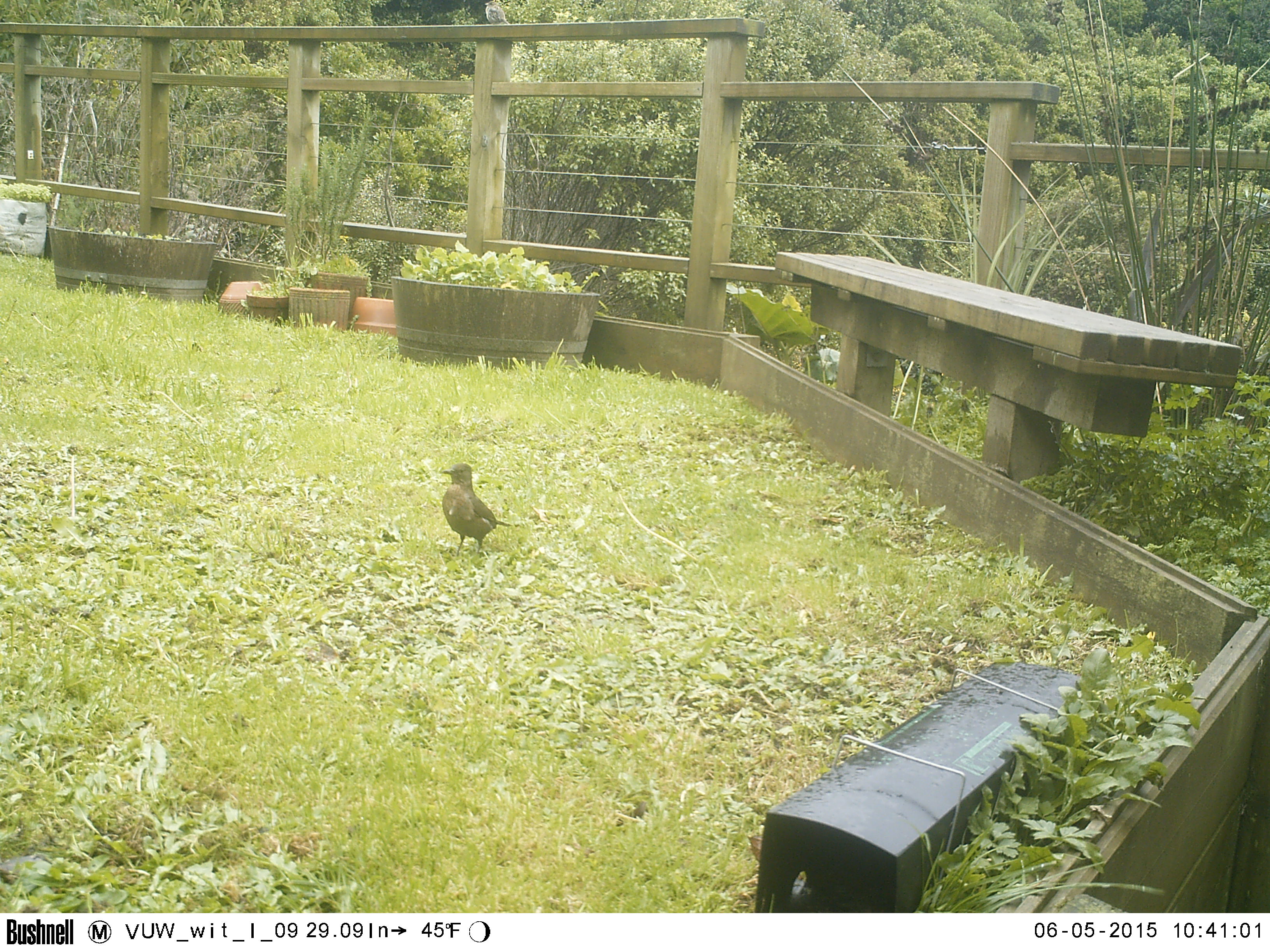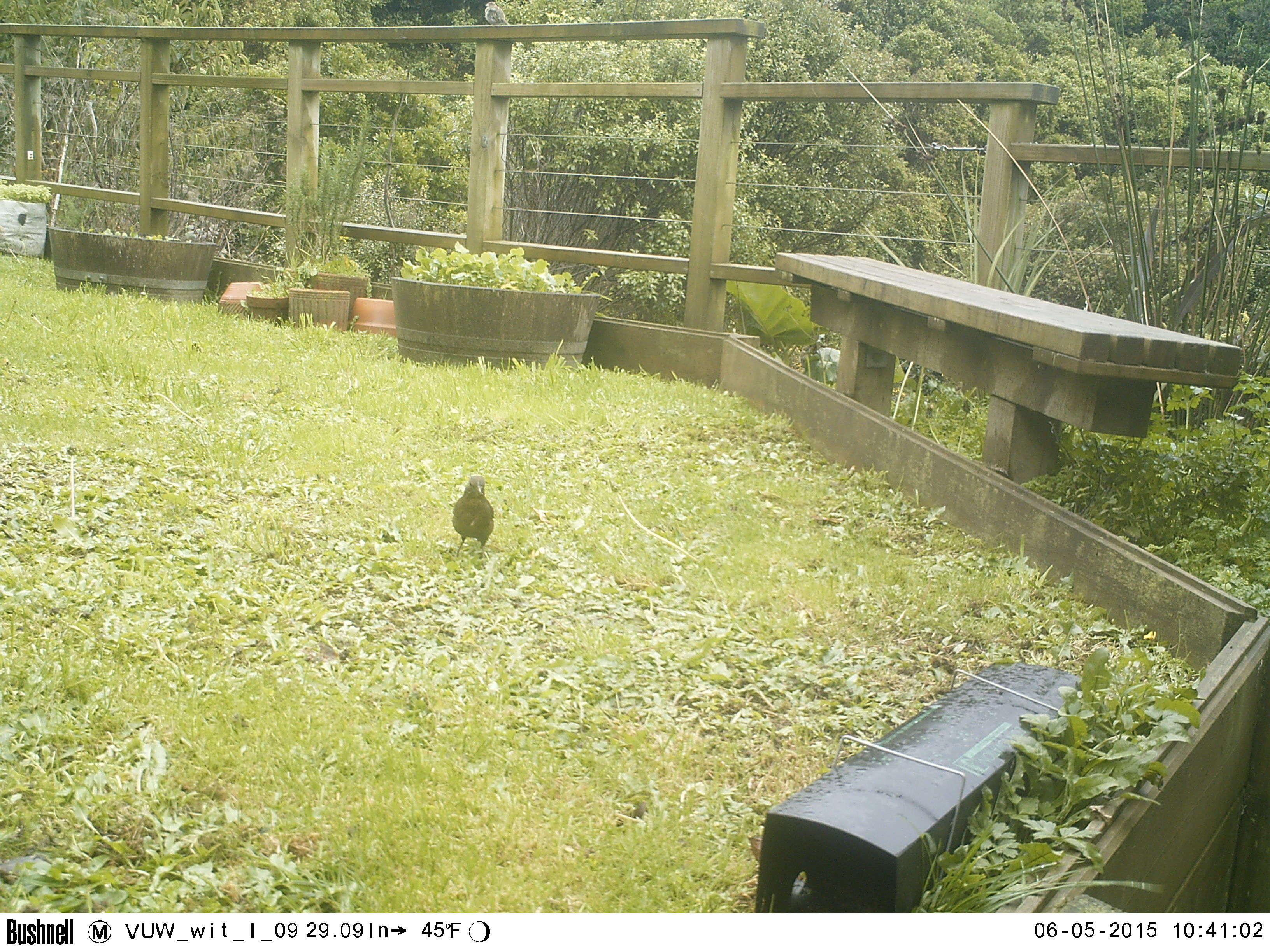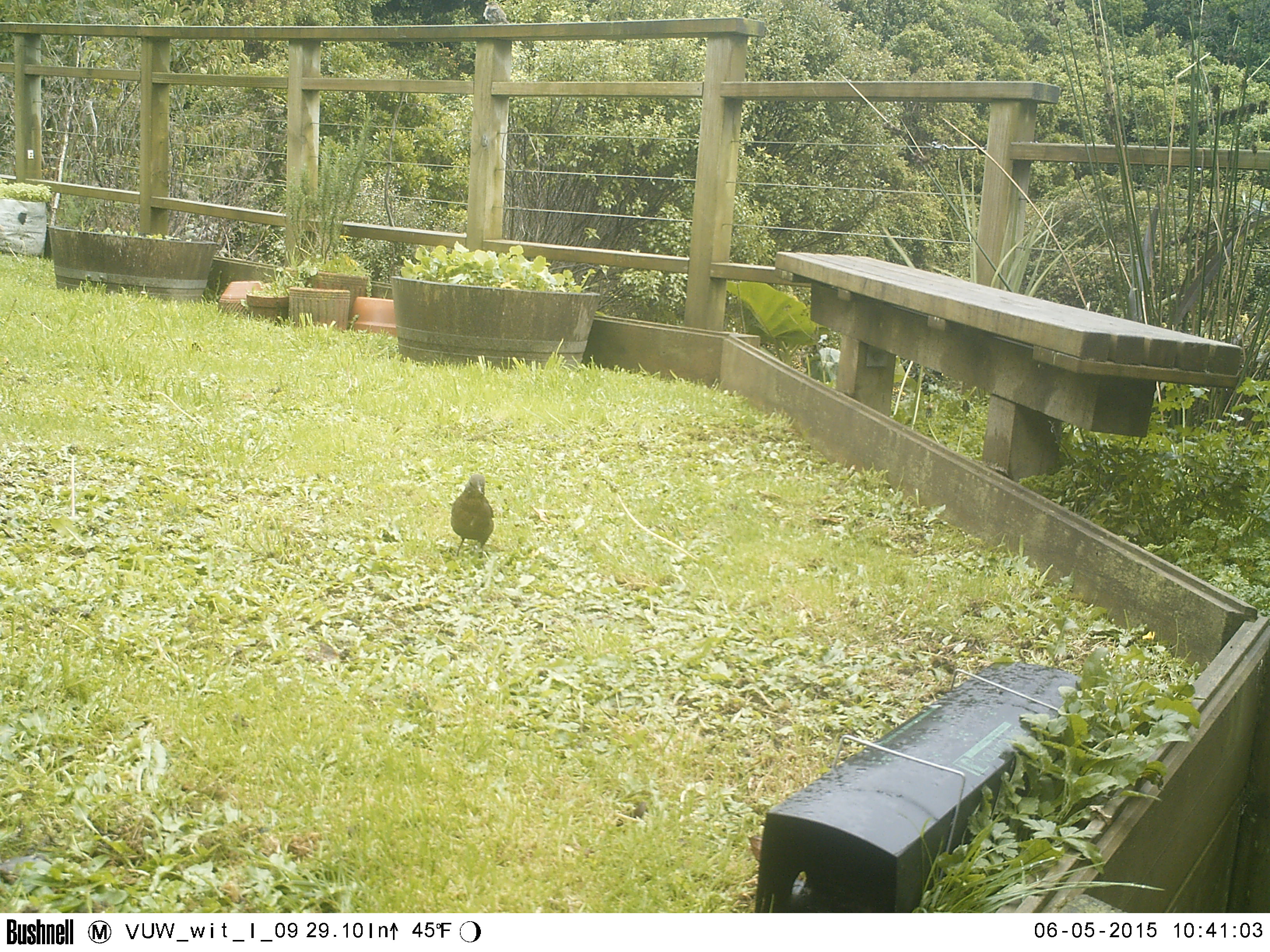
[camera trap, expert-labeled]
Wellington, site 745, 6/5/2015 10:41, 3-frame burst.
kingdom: Animalia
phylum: Chordata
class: Aves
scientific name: Aves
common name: bird